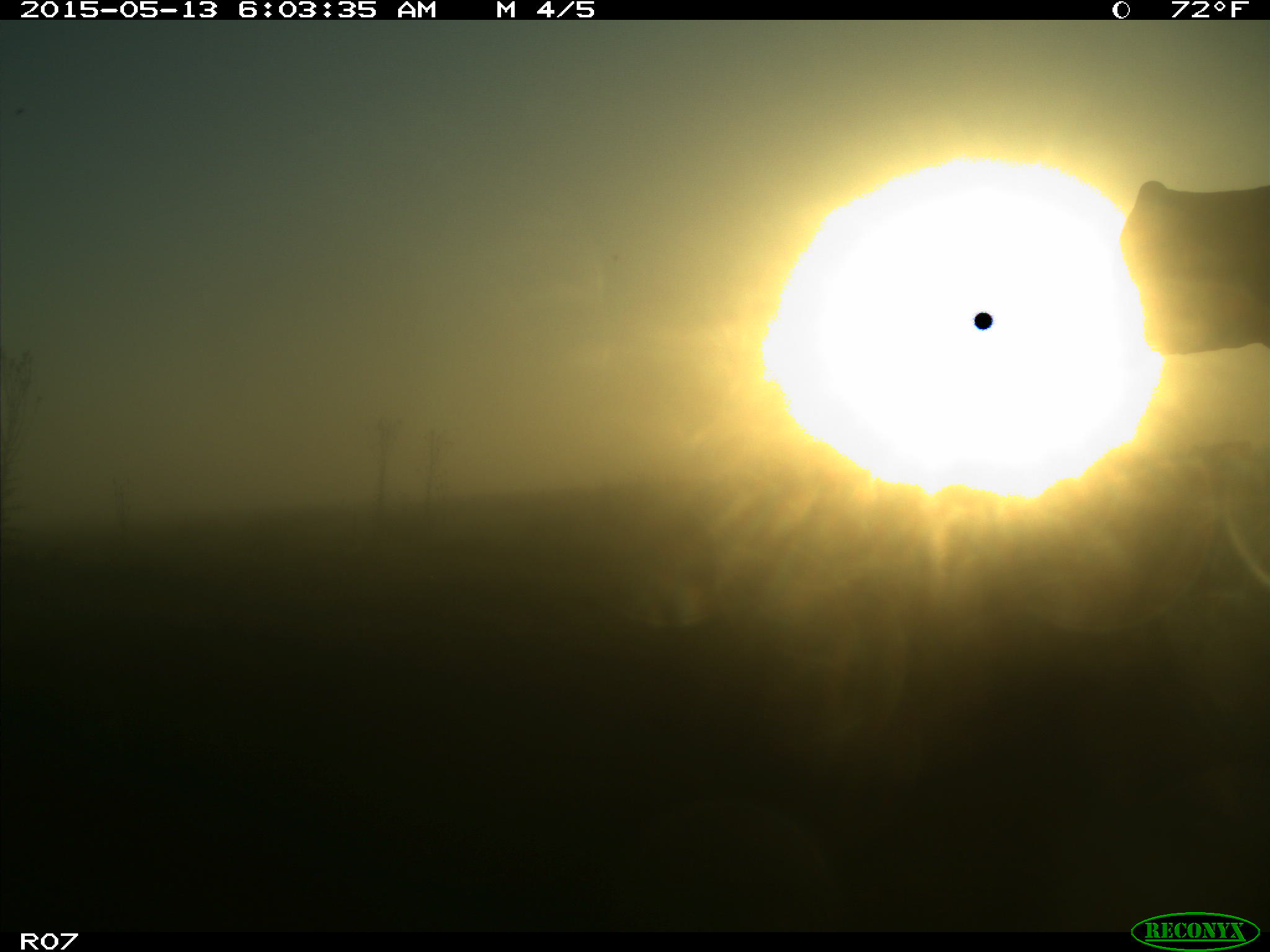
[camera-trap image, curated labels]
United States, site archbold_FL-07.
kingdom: Animalia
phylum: Chordata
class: Mammalia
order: Artiodactyla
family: Bovidae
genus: Bos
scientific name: Bos taurus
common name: domestic cow